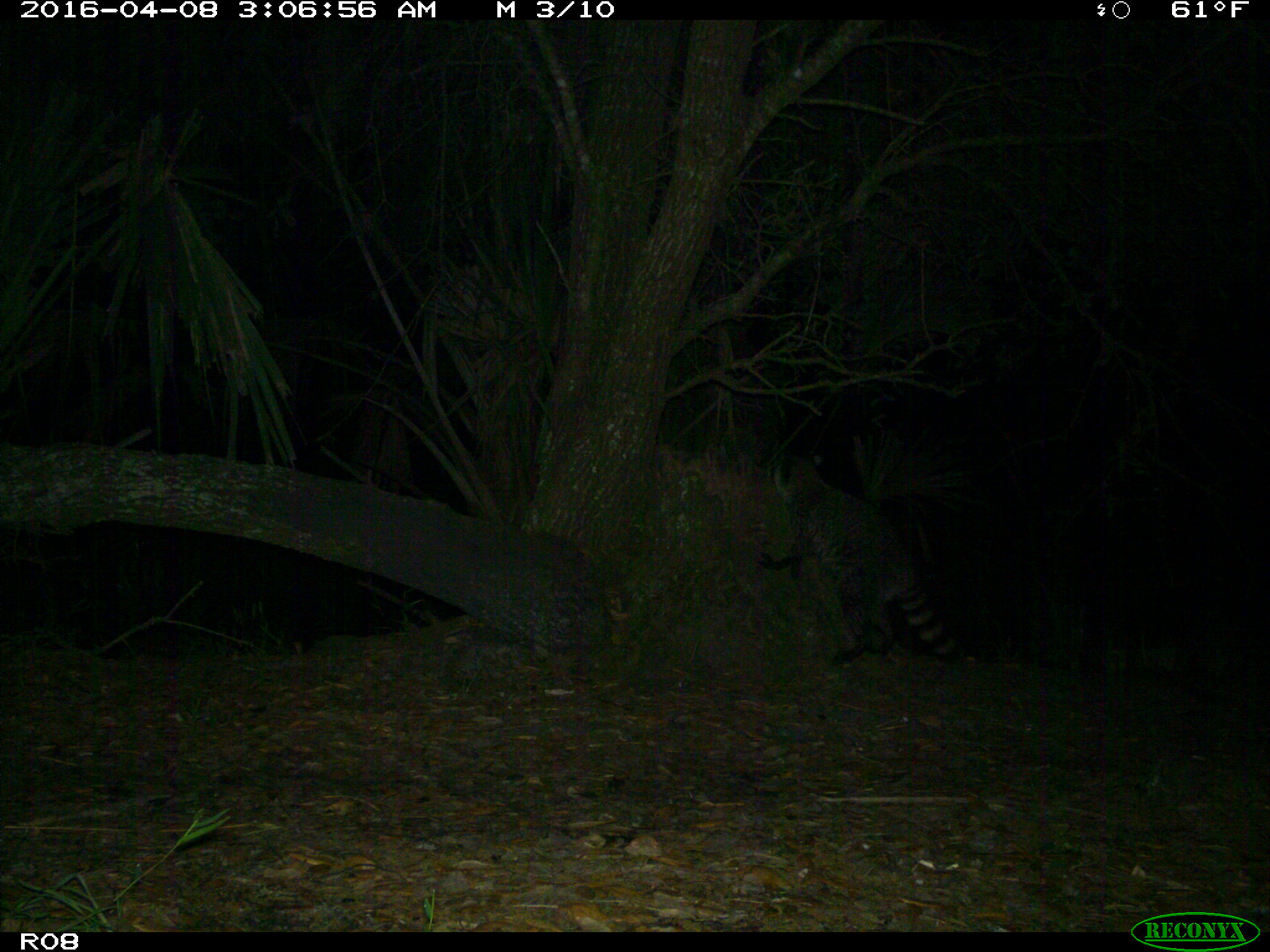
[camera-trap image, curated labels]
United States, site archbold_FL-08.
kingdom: Animalia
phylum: Chordata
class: Mammalia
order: Carnivora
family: Procyonidae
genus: Procyon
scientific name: Procyon lotor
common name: common raccoon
Procyon lotor (common raccoon).